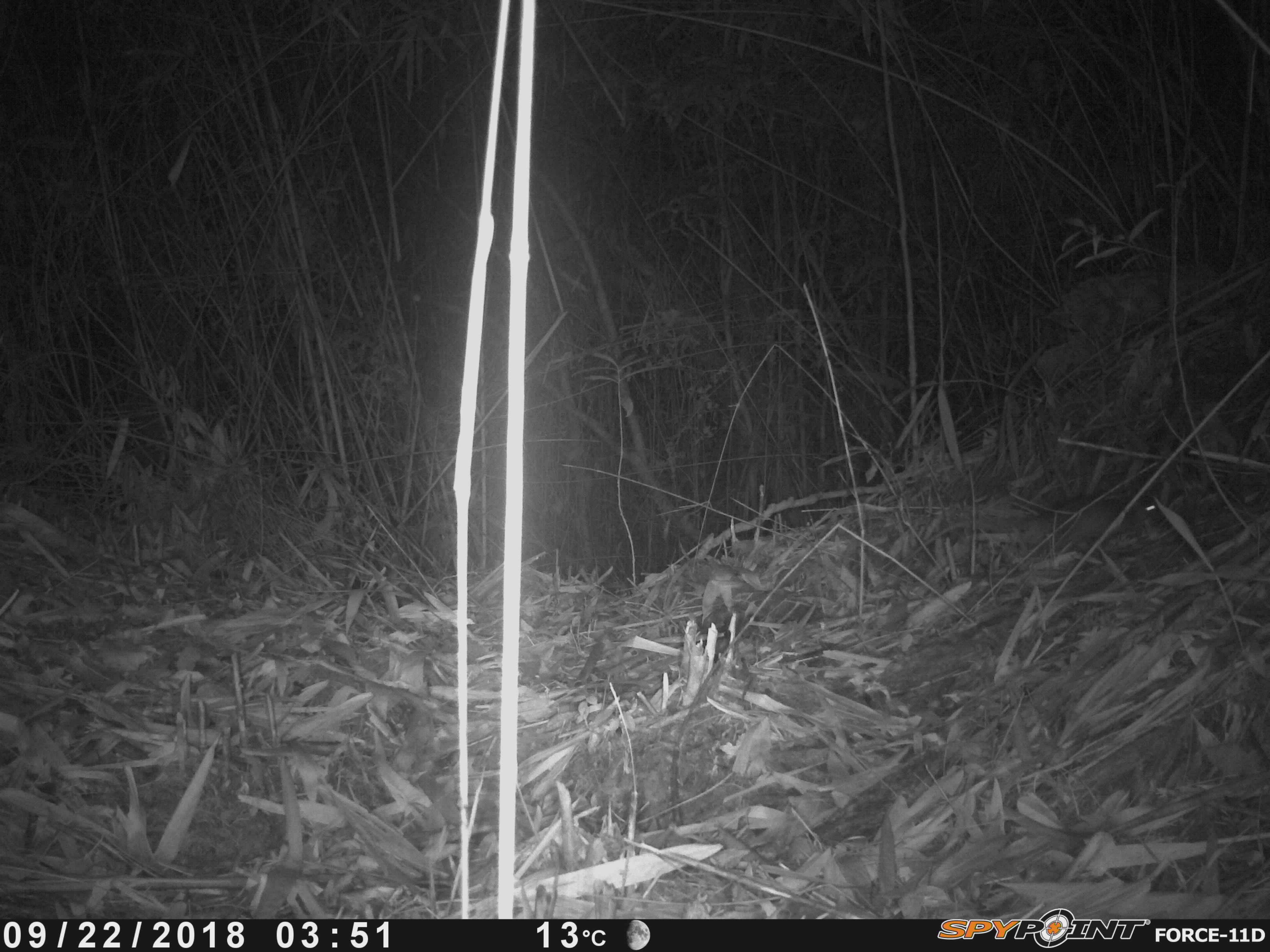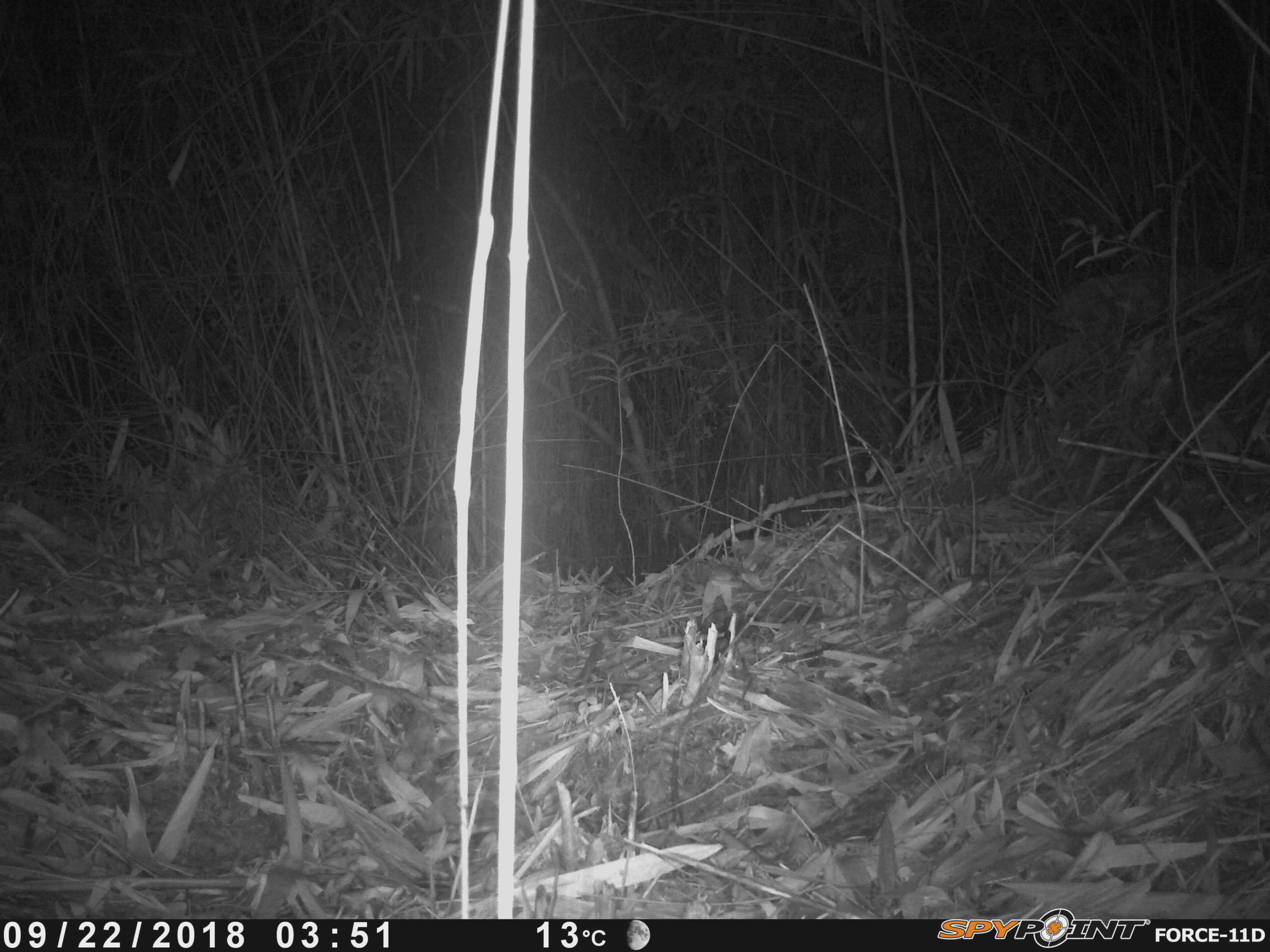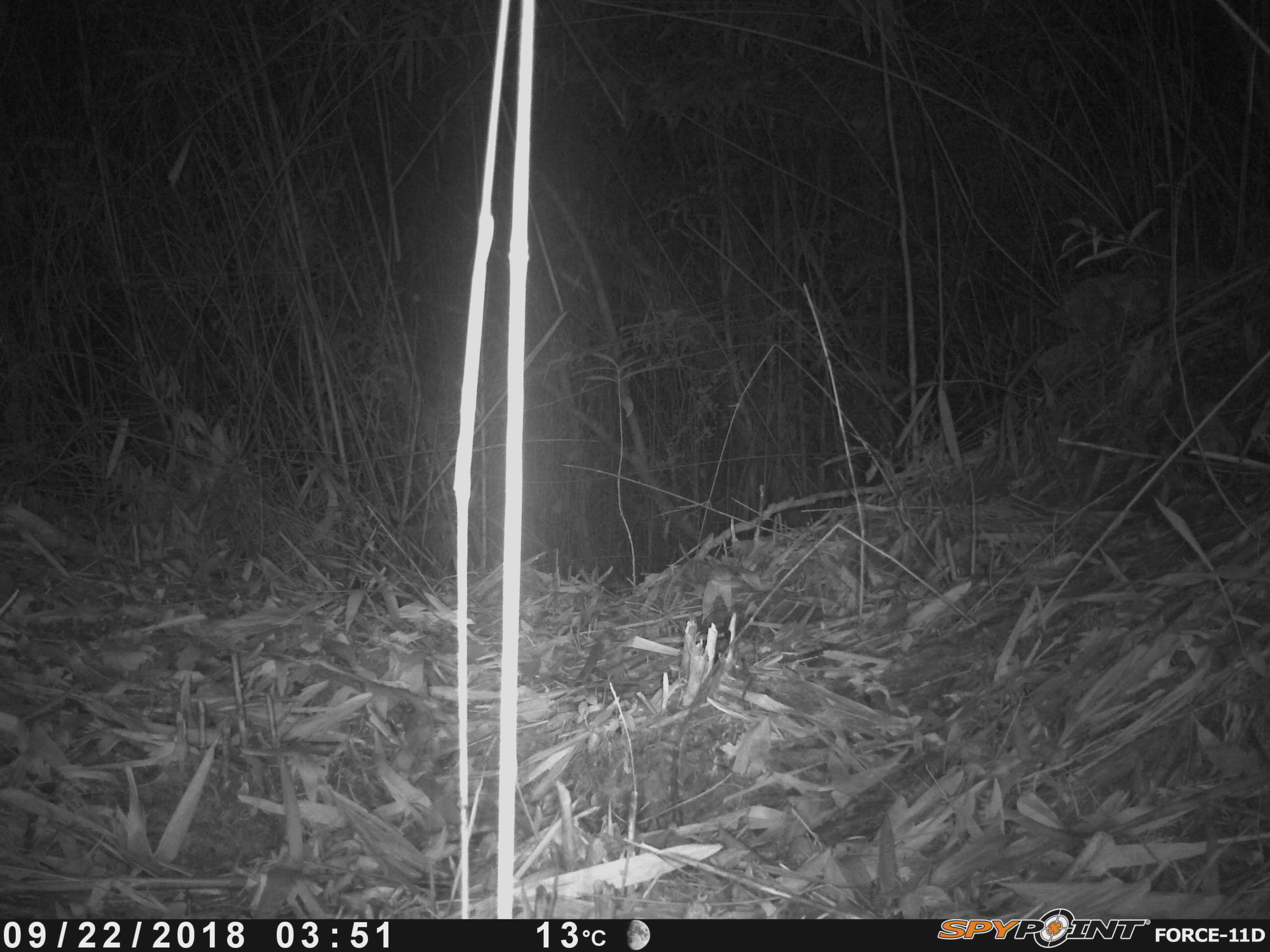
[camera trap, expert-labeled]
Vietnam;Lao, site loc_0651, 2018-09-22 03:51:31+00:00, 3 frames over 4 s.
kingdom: Animalia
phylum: Chordata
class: Mammalia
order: Rodentia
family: Muridae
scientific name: Muridae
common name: old-world mice and rats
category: unidentified murid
Unidentified murid (old-world mice and rats) (Muridae). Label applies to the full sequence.